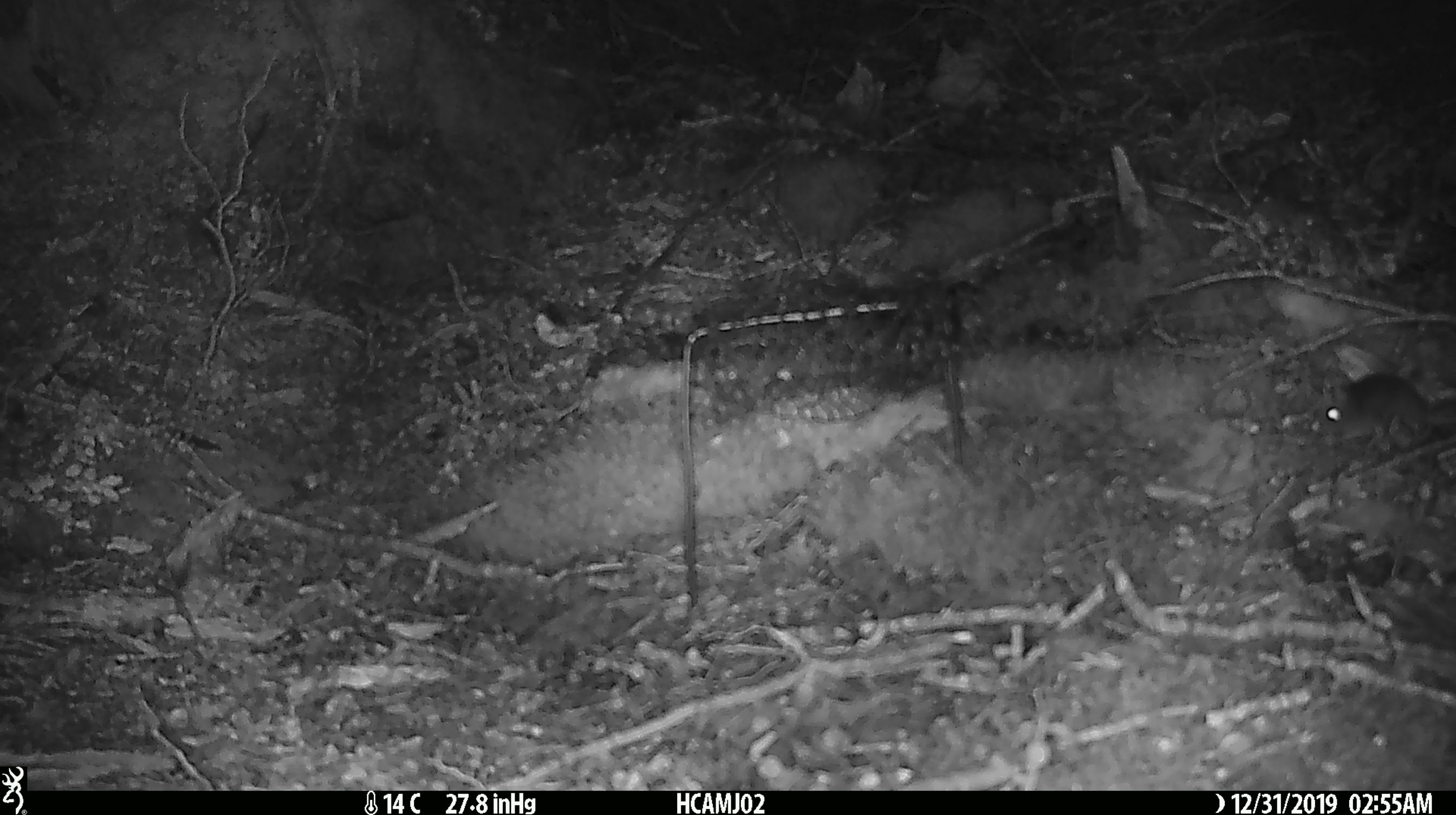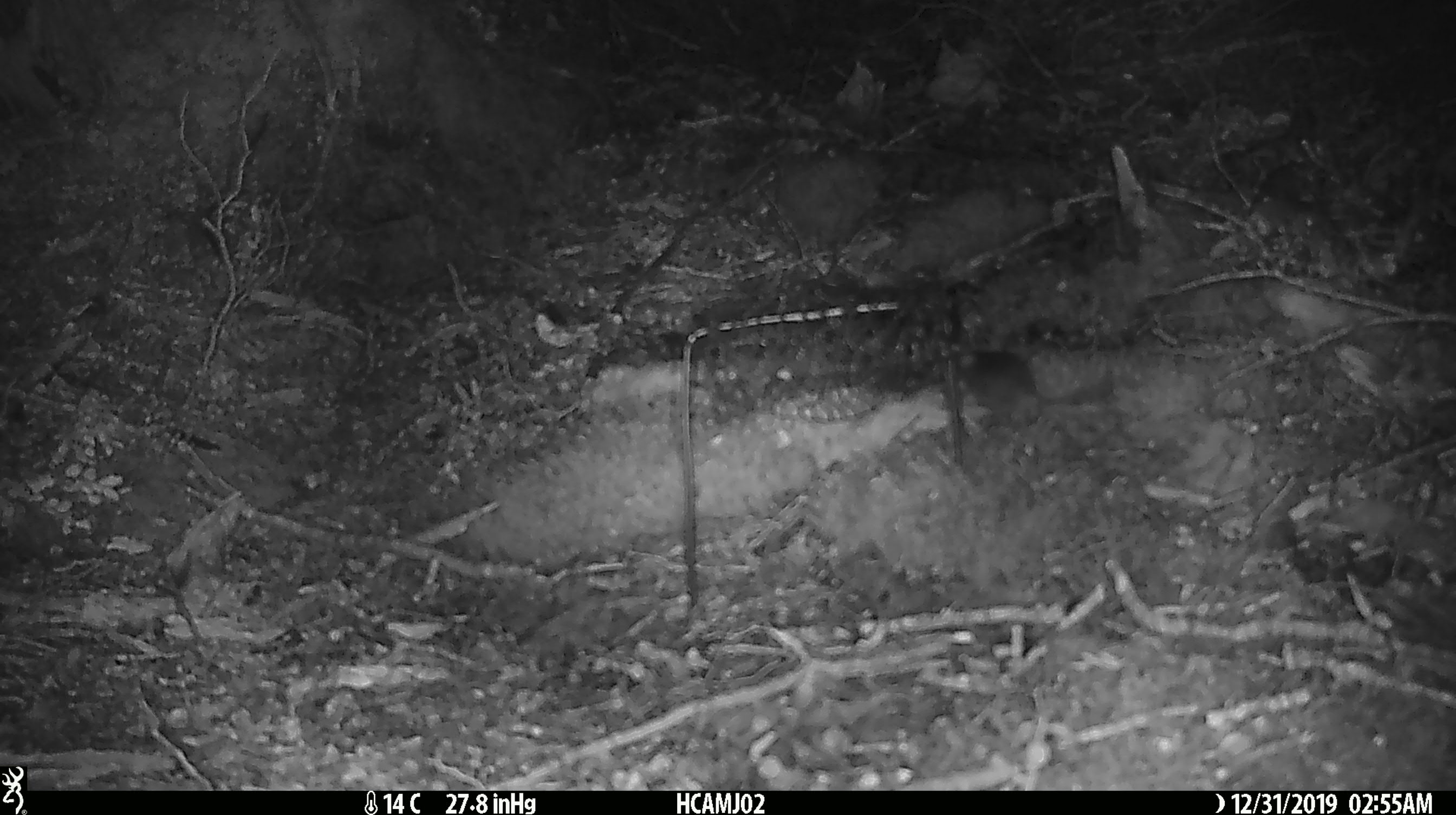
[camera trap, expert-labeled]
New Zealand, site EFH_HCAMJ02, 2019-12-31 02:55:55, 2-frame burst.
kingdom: Animalia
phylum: Chordata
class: Mammalia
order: Rodentia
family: Muridae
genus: Mus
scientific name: Mus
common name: mouse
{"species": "mouse (Mus)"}